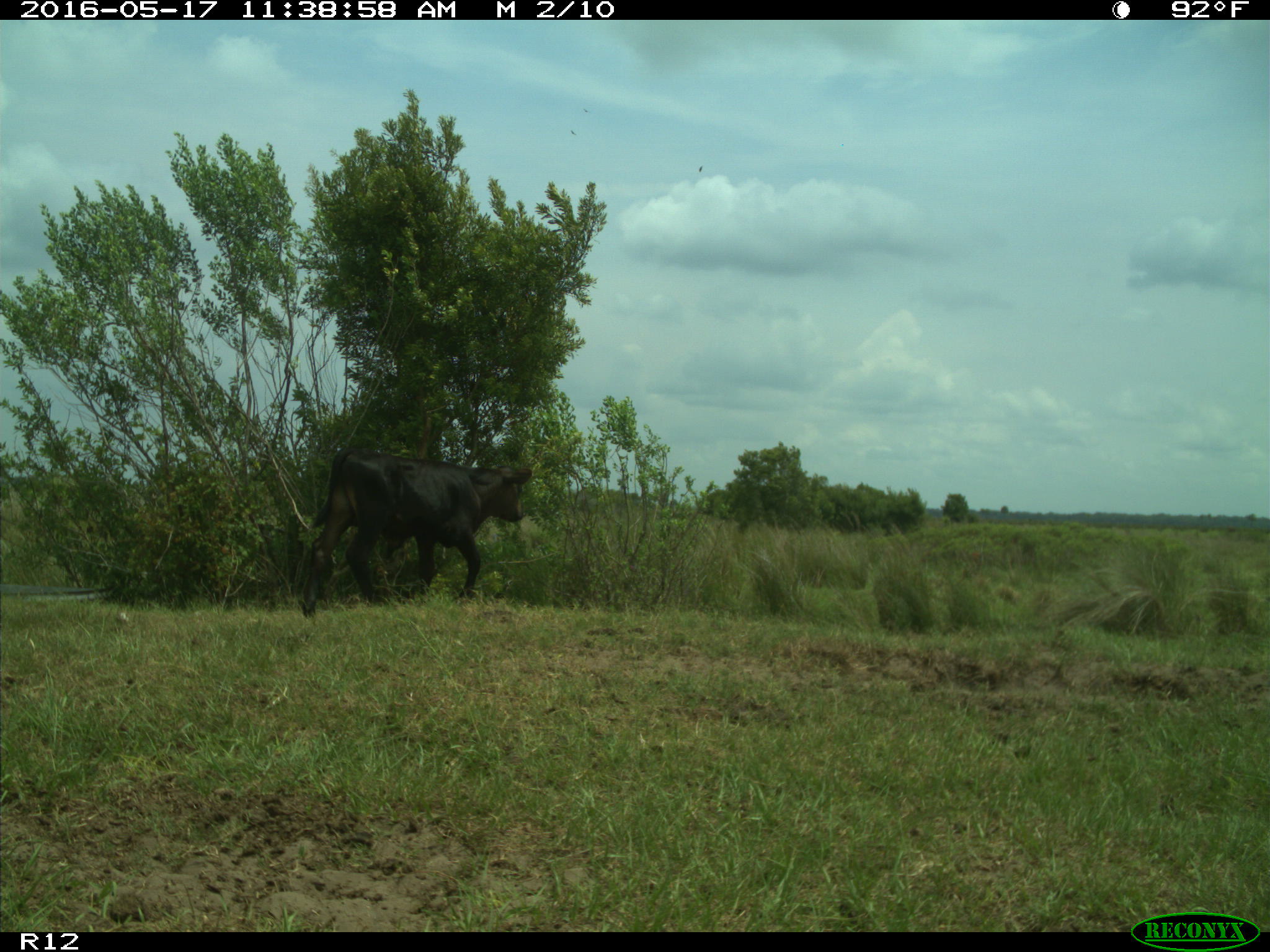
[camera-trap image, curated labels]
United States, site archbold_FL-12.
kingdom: Animalia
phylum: Chordata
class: Mammalia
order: Artiodactyla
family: Bovidae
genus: Bos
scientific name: Bos taurus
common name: domestic cow